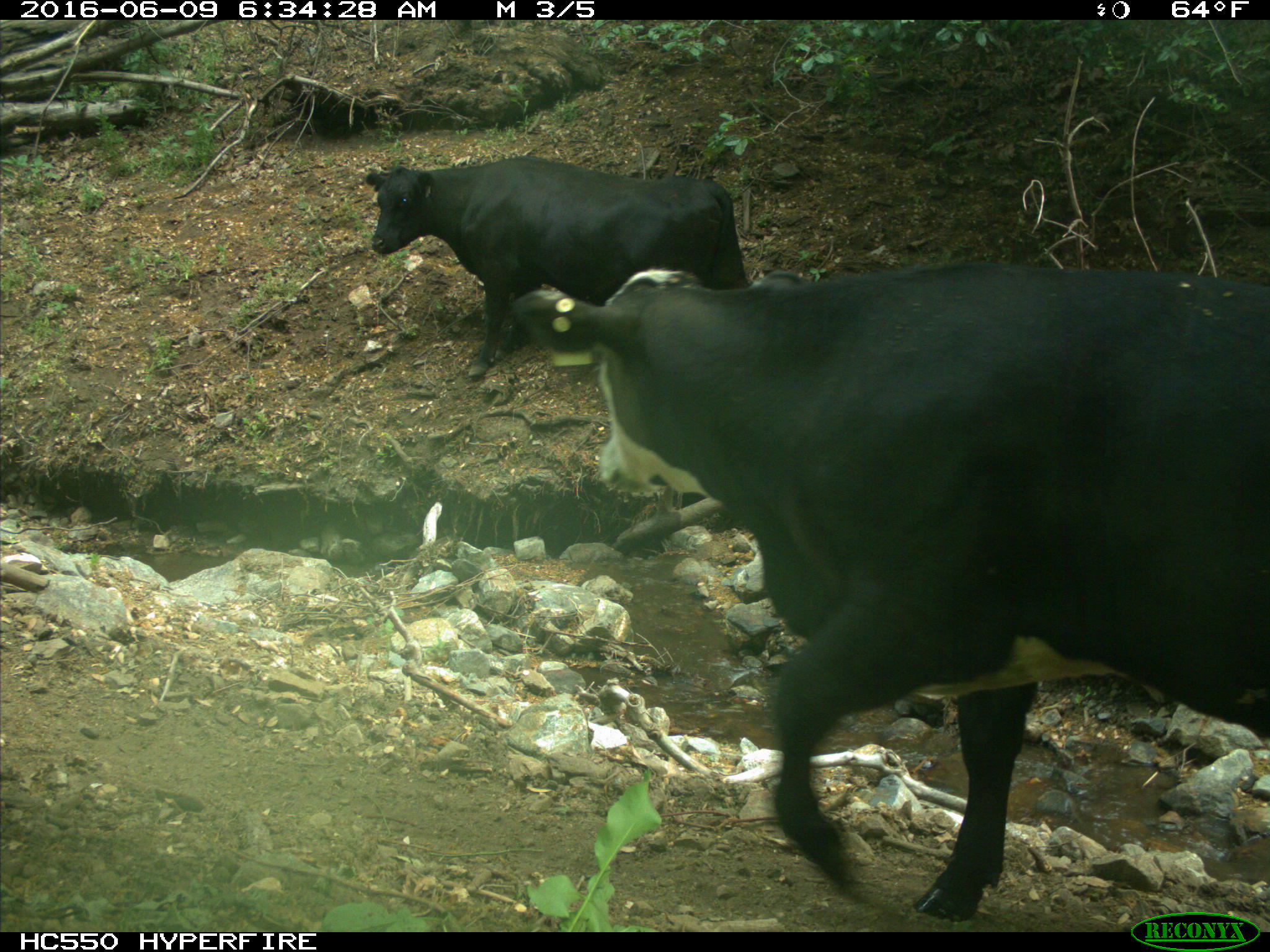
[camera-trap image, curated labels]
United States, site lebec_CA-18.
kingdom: Animalia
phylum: Chordata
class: Mammalia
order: Artiodactyla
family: Bovidae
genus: Bos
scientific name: Bos taurus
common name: domestic cow